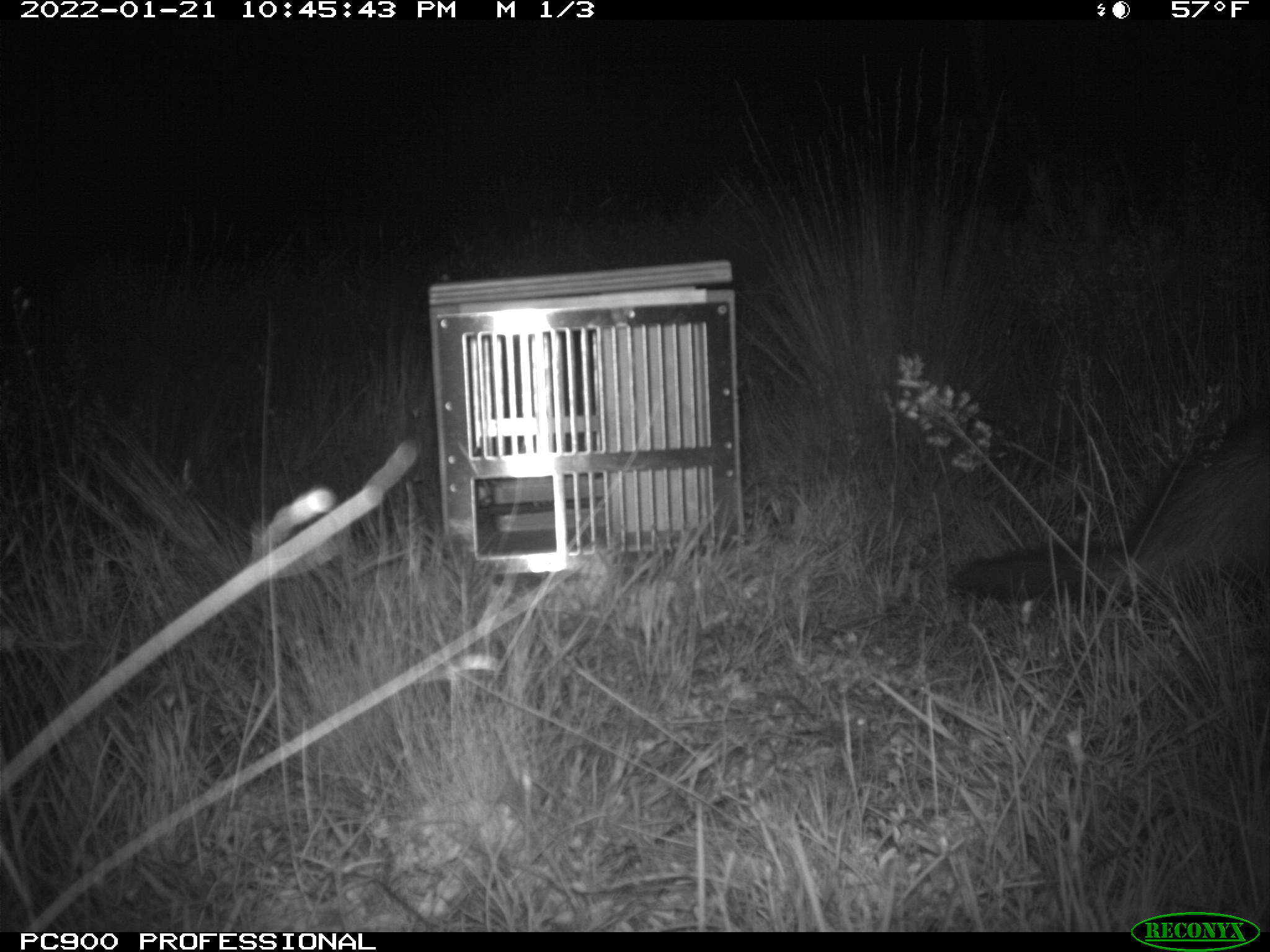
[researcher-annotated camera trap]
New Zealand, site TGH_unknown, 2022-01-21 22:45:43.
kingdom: Animalia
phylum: Chordata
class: Mammalia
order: Carnivora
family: Mustelidae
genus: Mustela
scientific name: Mustela furo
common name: ferret